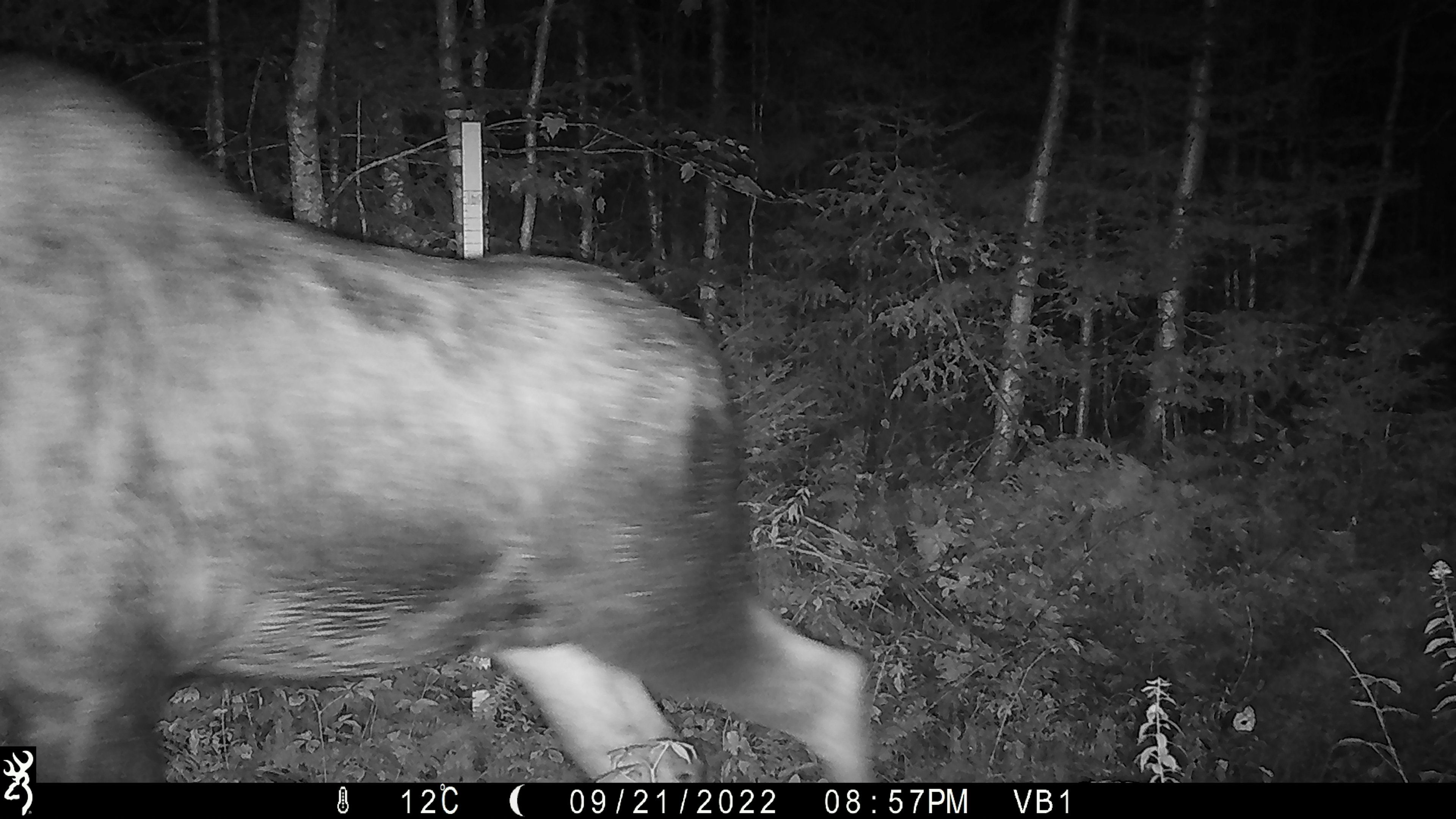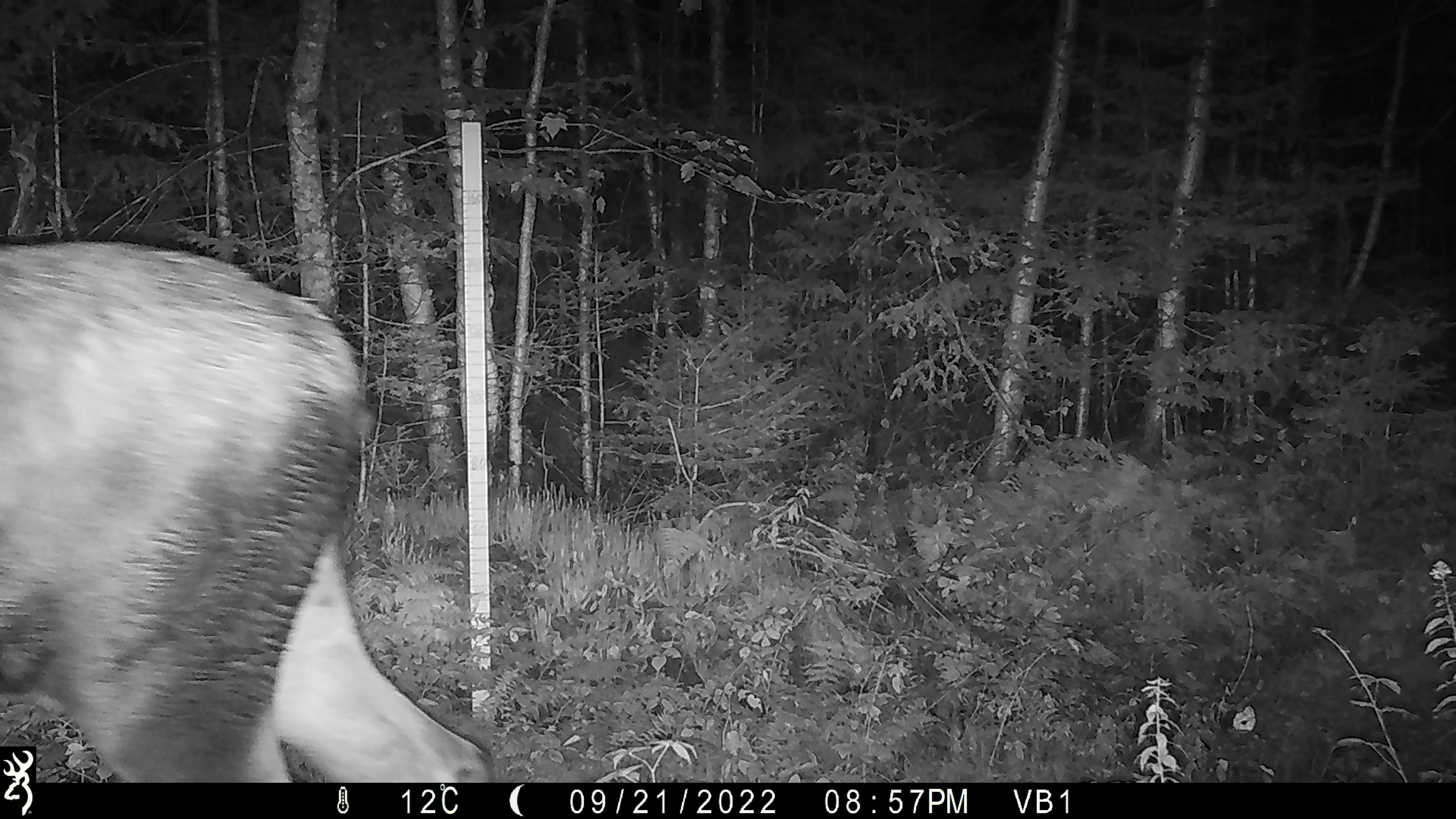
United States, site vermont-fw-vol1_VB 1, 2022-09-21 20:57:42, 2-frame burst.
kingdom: Animalia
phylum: Chordata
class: Mammalia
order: Artiodactyla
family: Cervidae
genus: Alces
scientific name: Alces alces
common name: moose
Moose (Alces alces).